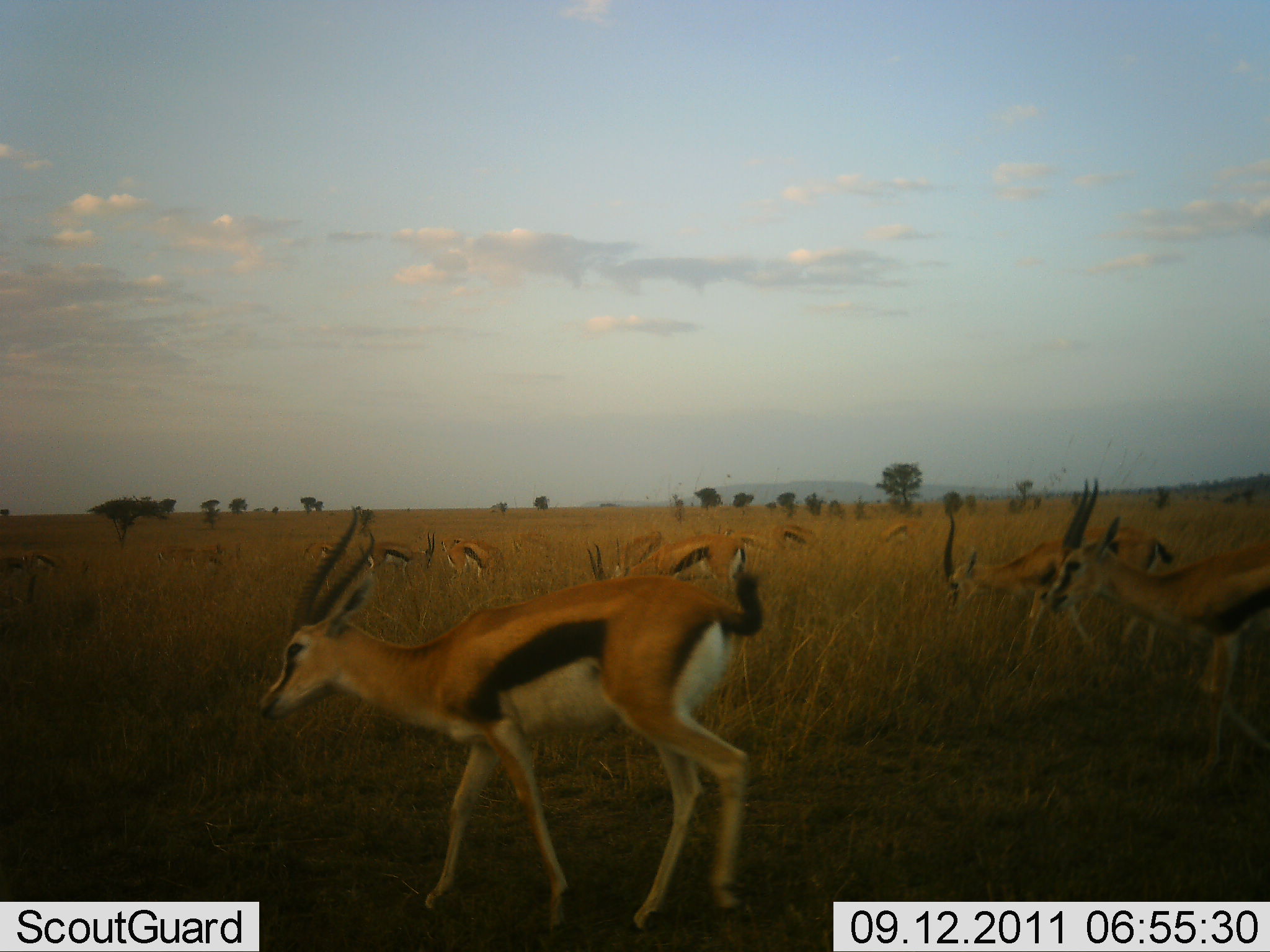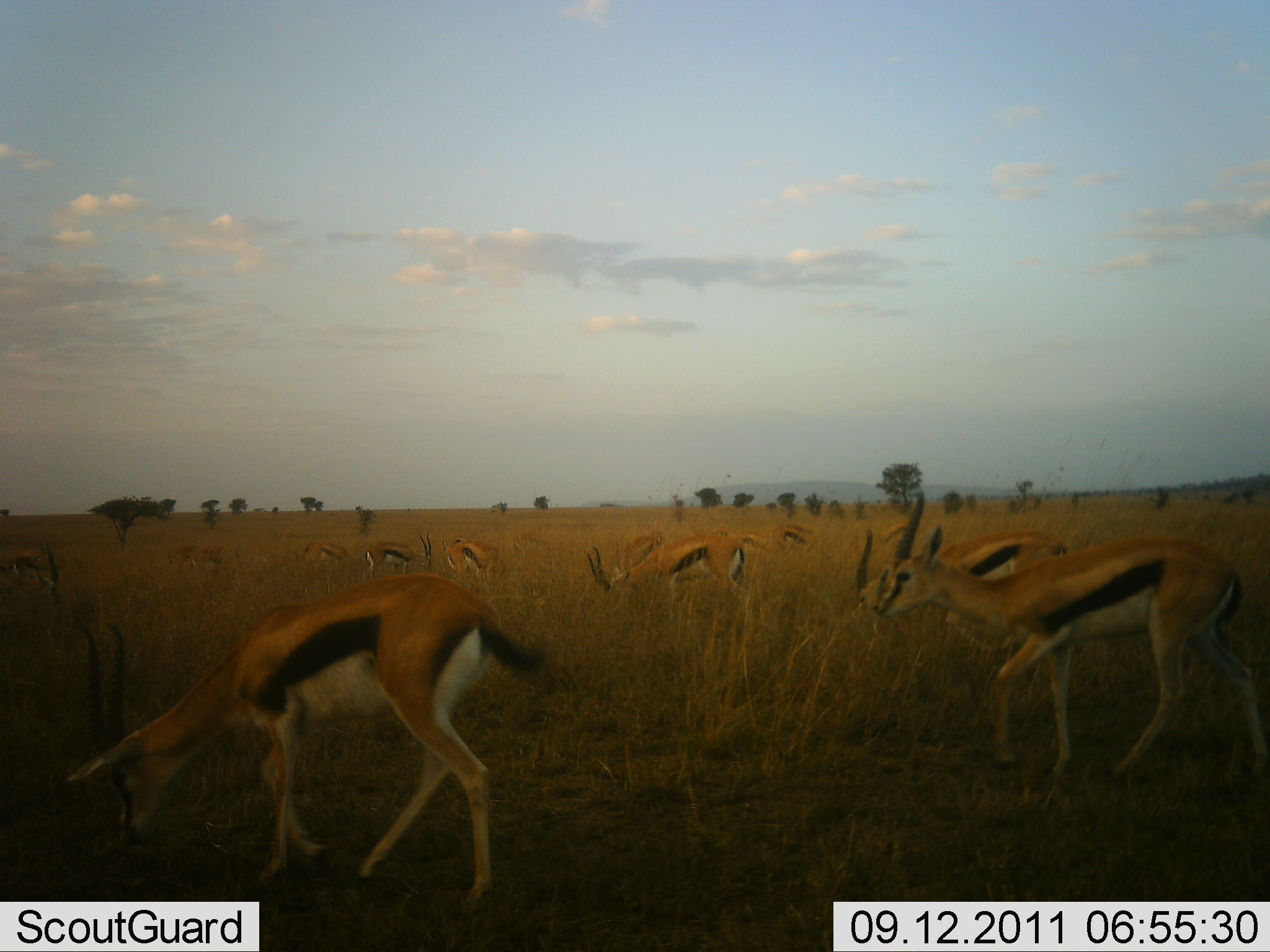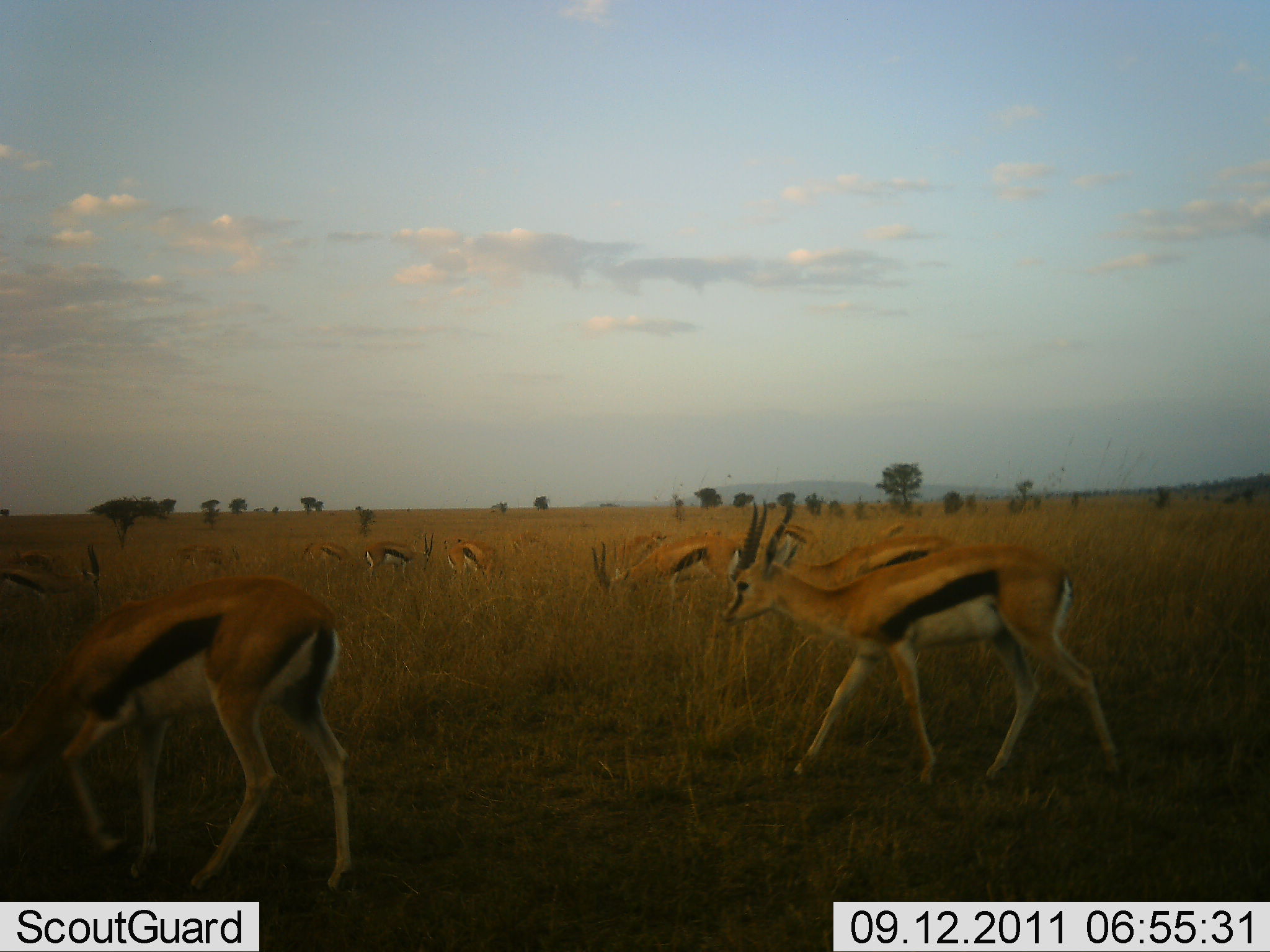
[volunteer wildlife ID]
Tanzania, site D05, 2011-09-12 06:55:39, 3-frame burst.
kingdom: Animalia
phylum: Chordata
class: Mammalia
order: Artiodactyla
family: Bovidae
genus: Eudorcas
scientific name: Eudorcas thomsonii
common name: thomson's gazelle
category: gazellethomsons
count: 11-50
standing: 29%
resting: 0%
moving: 71%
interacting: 0%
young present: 0%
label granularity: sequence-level